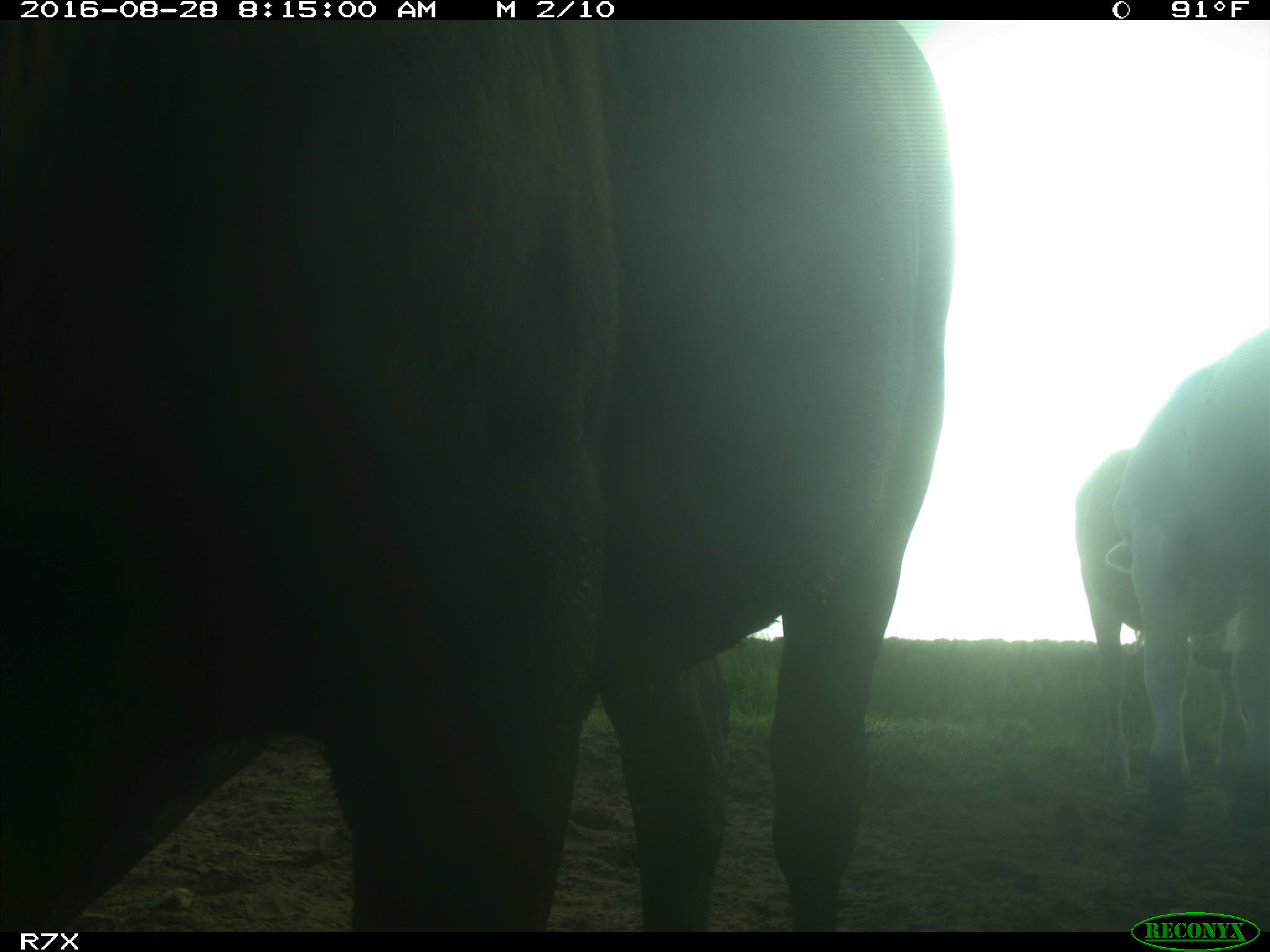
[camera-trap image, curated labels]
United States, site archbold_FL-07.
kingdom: Animalia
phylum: Chordata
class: Mammalia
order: Artiodactyla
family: Bovidae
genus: Bos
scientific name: Bos taurus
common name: domestic cow